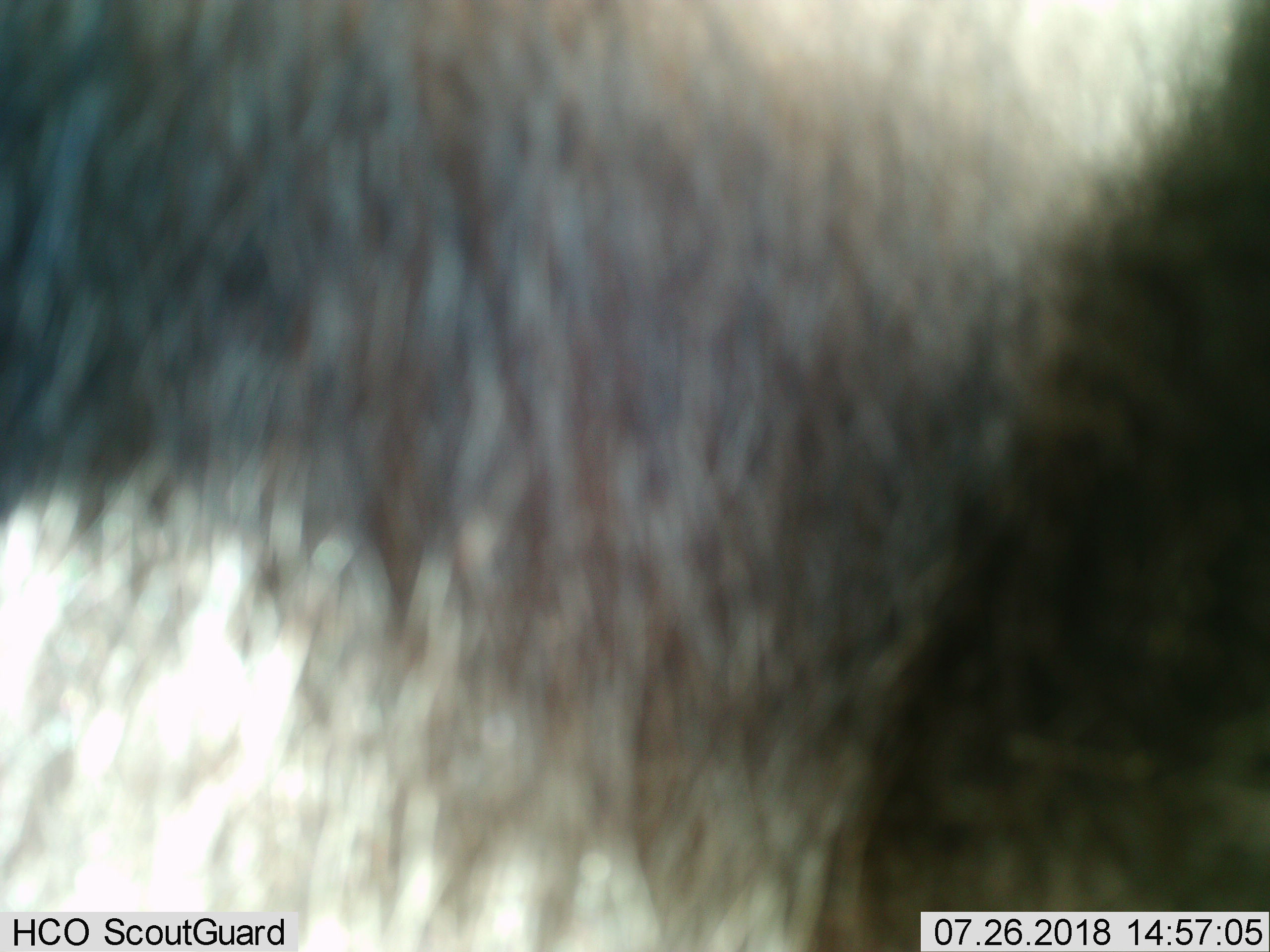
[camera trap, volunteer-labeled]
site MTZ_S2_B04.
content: unidentified animal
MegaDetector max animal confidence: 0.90